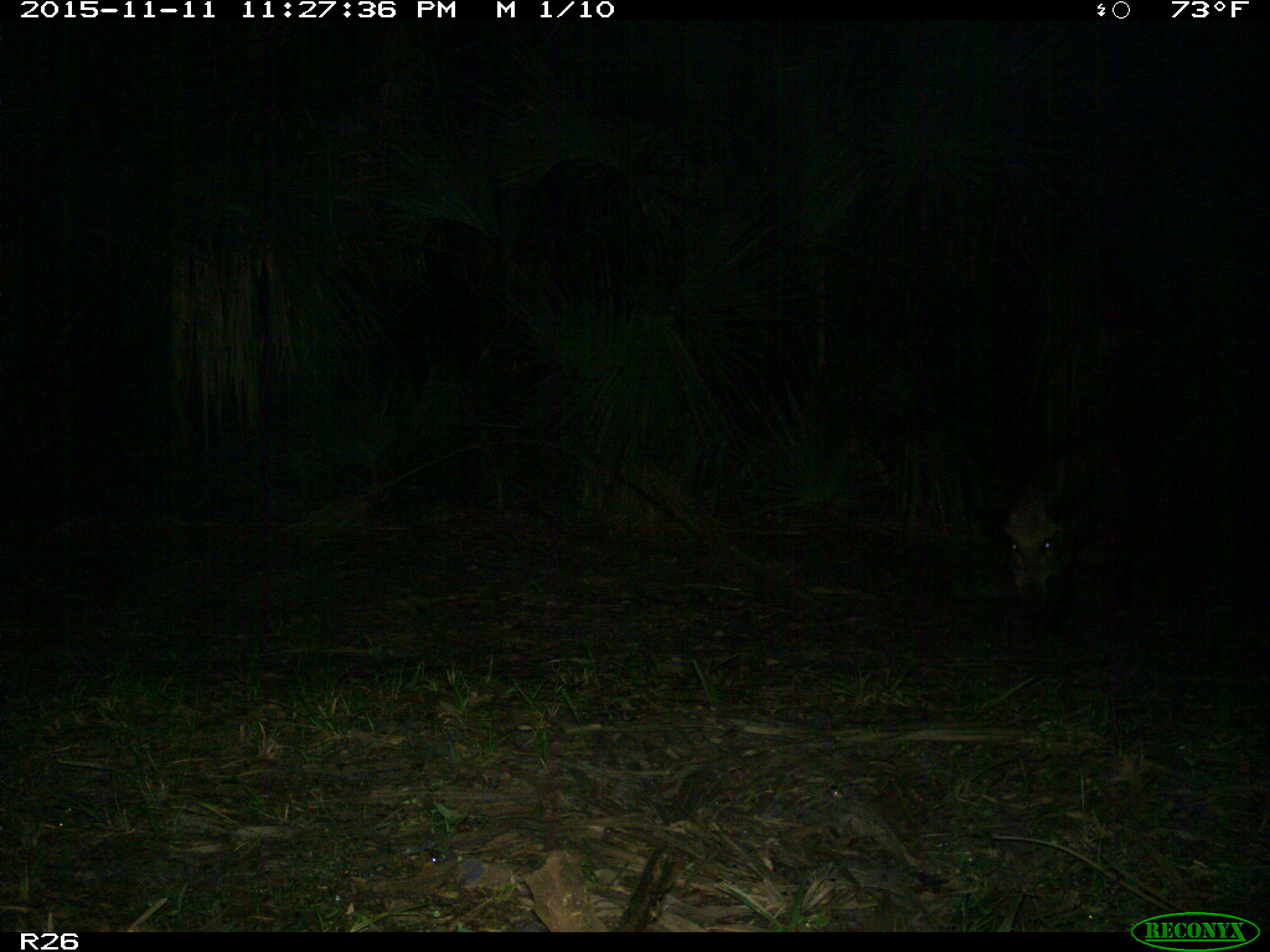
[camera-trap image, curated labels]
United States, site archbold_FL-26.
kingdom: Animalia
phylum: Chordata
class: Mammalia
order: Artiodactyla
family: Suidae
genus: Sus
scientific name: Sus scrofa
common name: wild boar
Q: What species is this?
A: Sus scrofa (wild boar).